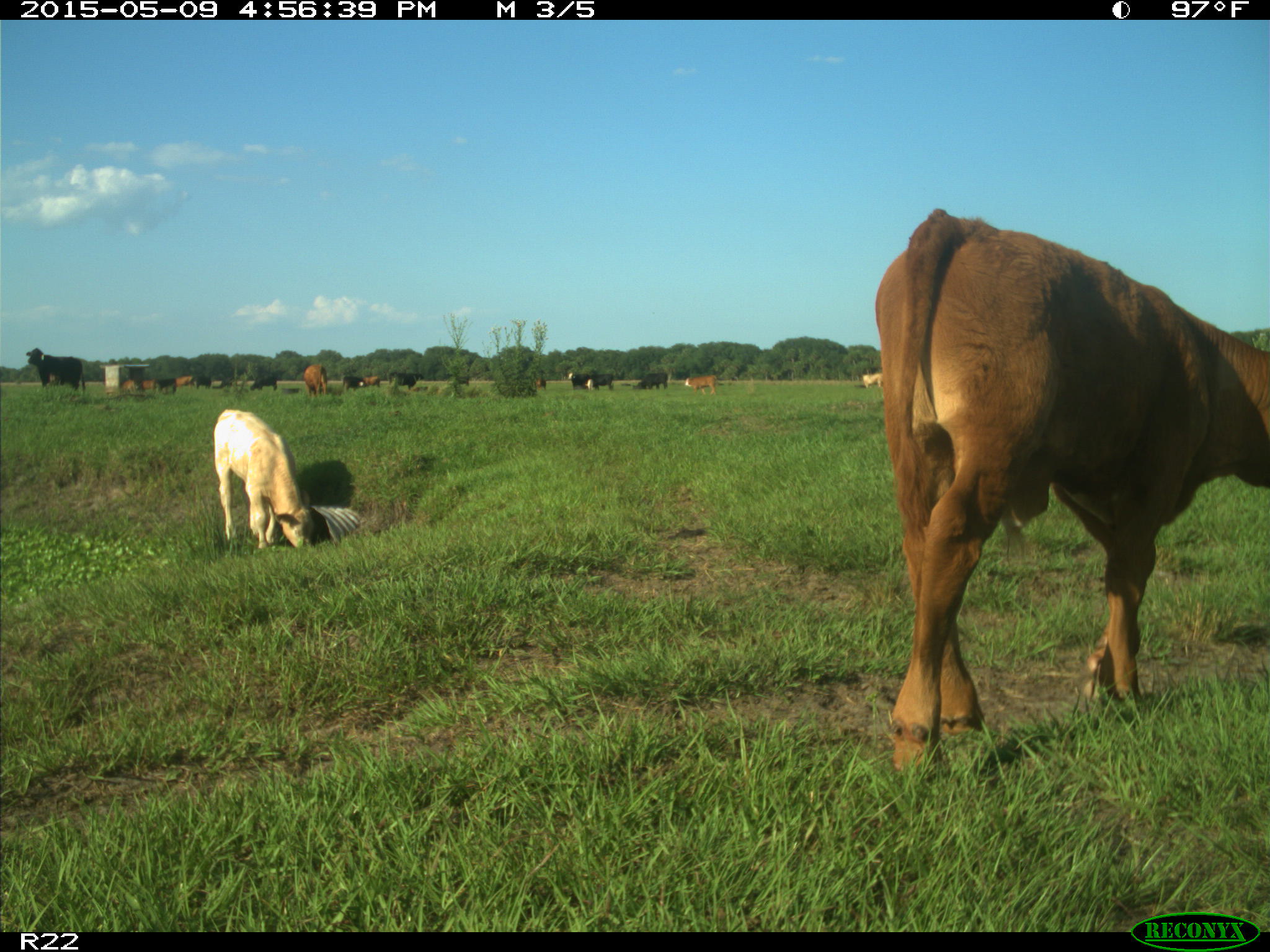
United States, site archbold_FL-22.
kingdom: Animalia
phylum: Chordata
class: Mammalia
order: Artiodactyla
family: Bovidae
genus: Bos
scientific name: Bos taurus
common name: domestic cow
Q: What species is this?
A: Bos taurus (domestic cow).